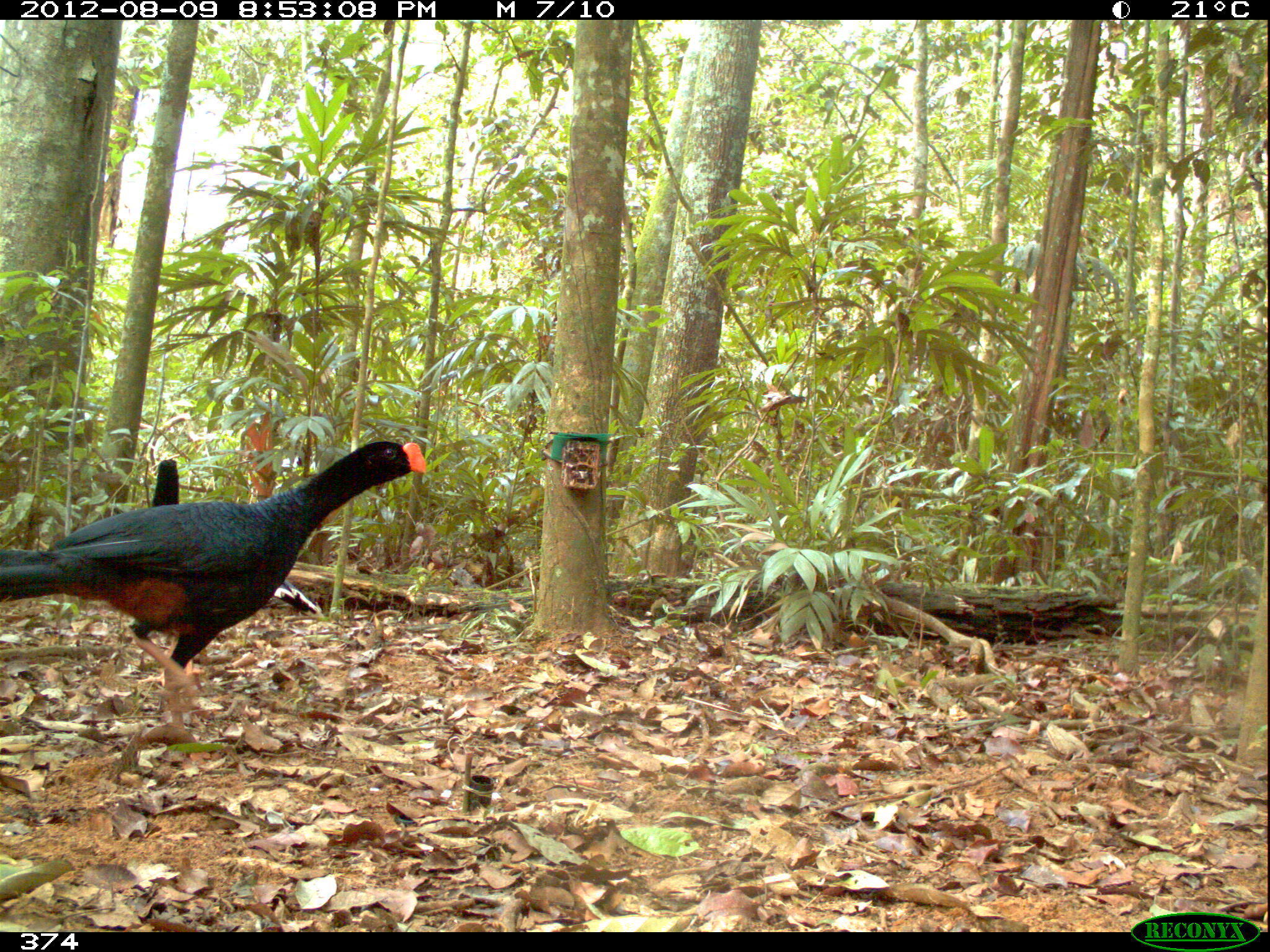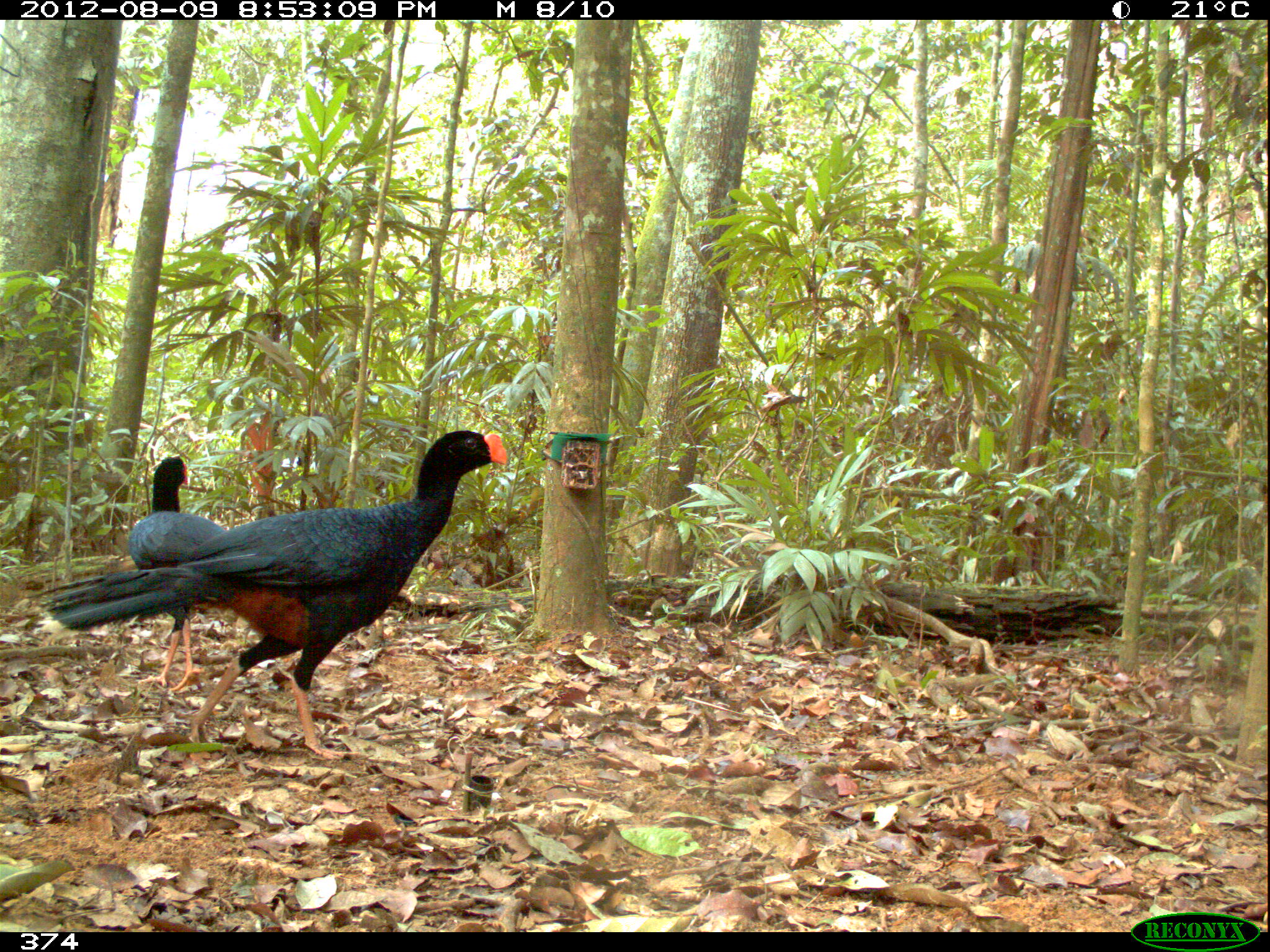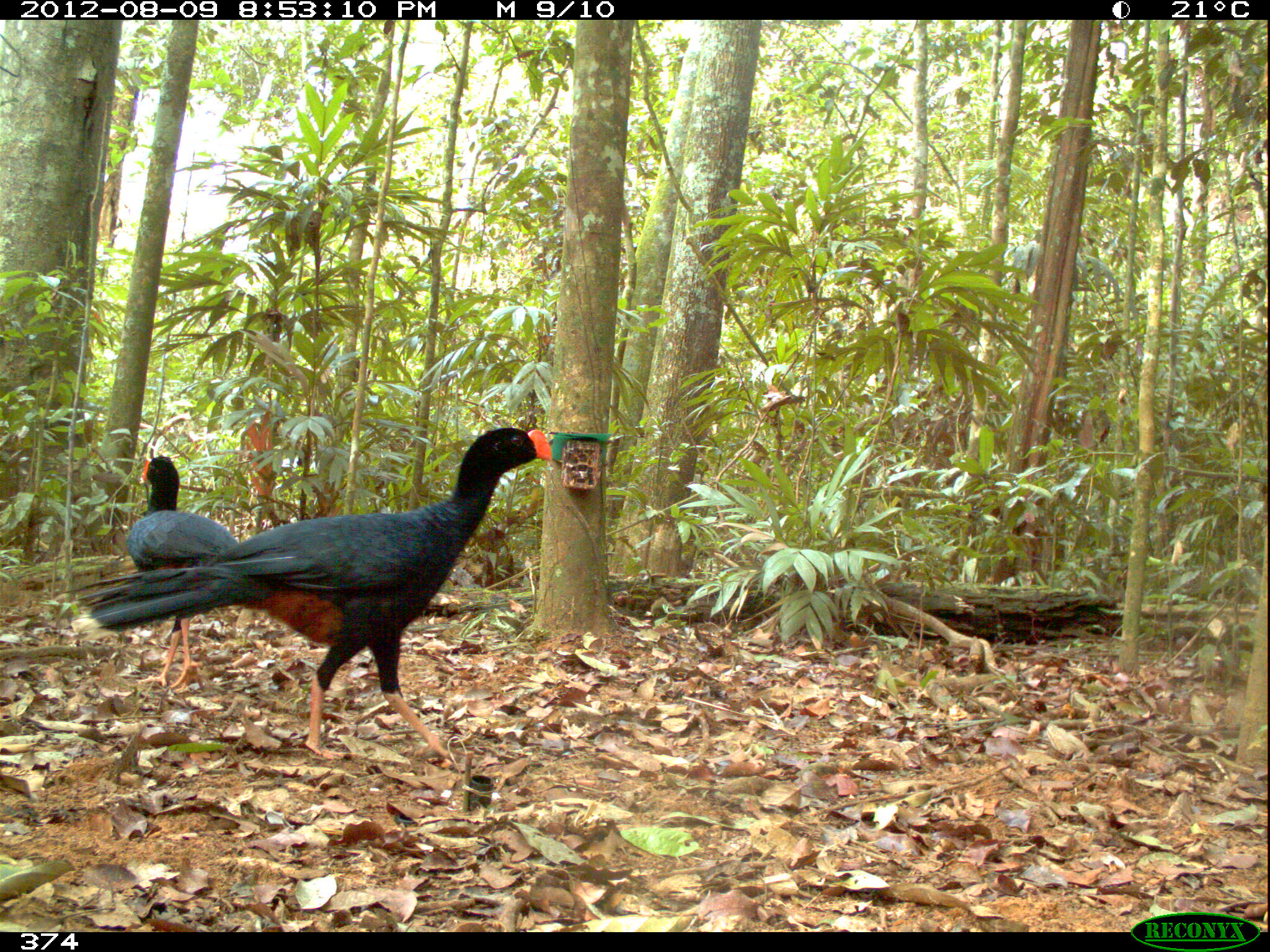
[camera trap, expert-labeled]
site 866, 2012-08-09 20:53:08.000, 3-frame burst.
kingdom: Animalia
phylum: Chordata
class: Aves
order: Galliformes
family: Cracidae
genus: Mitu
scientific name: Mitu tuberosum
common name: razor-billed curassow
Mitu tuberosum (razor-billed curassow).